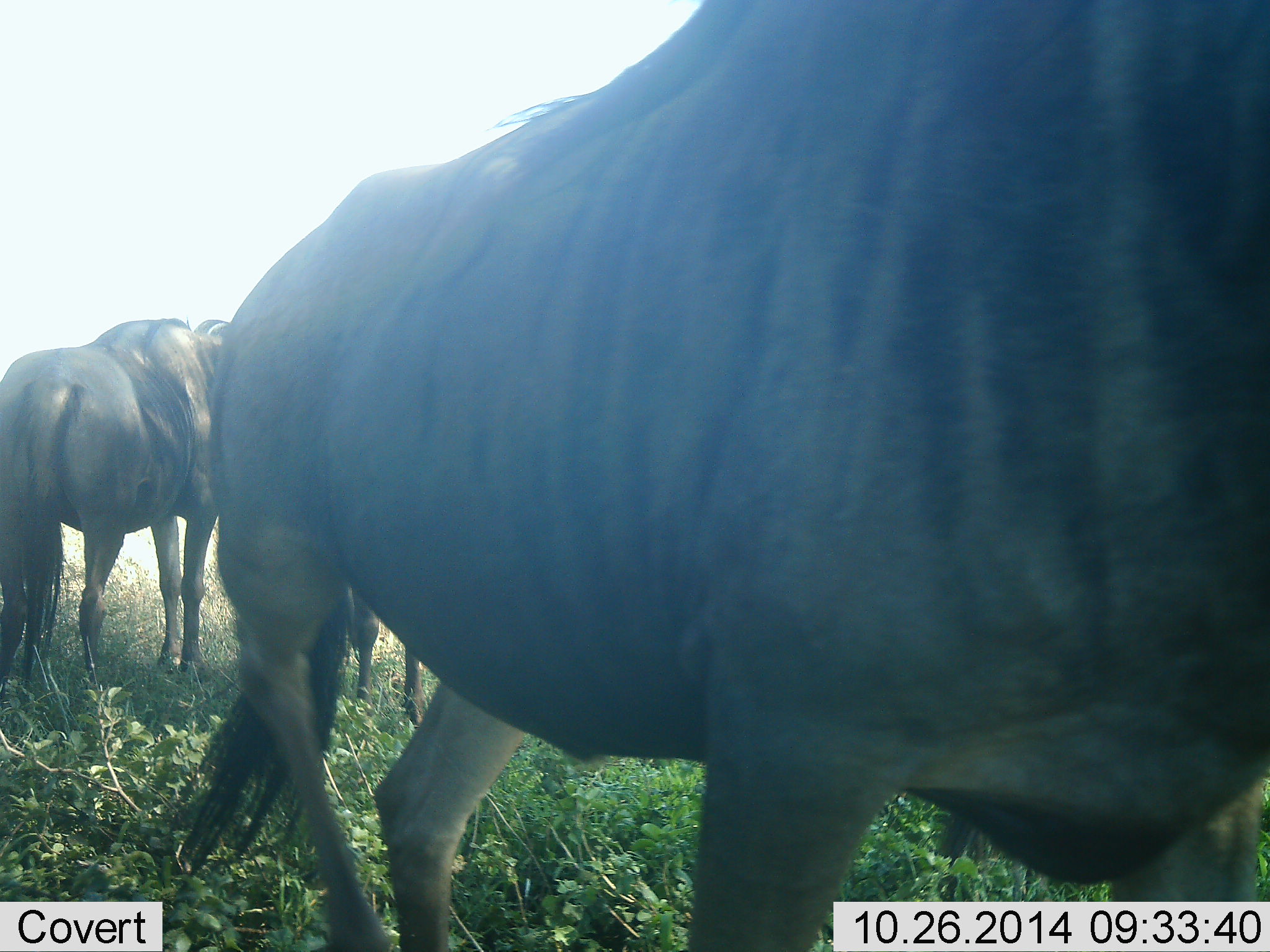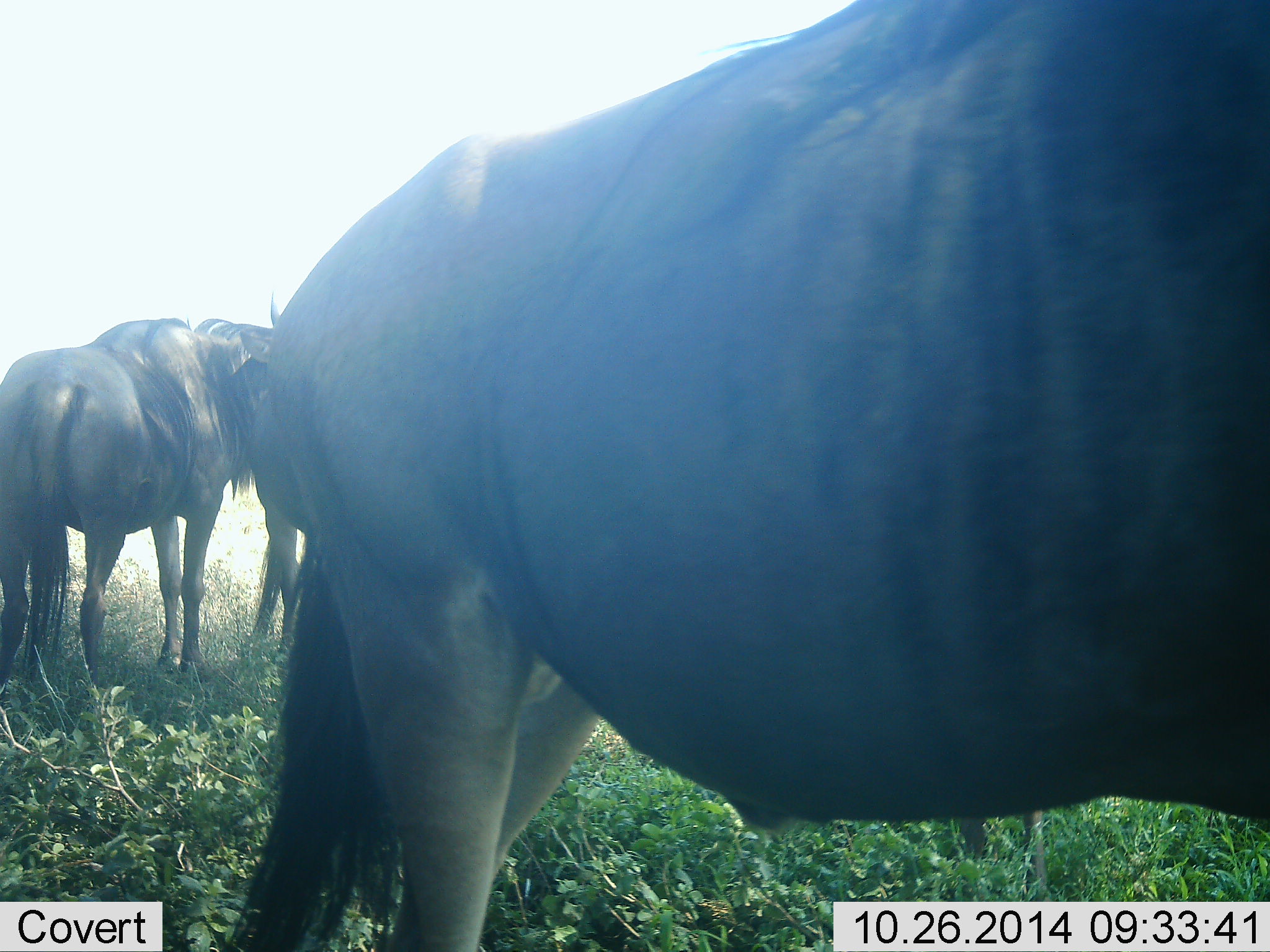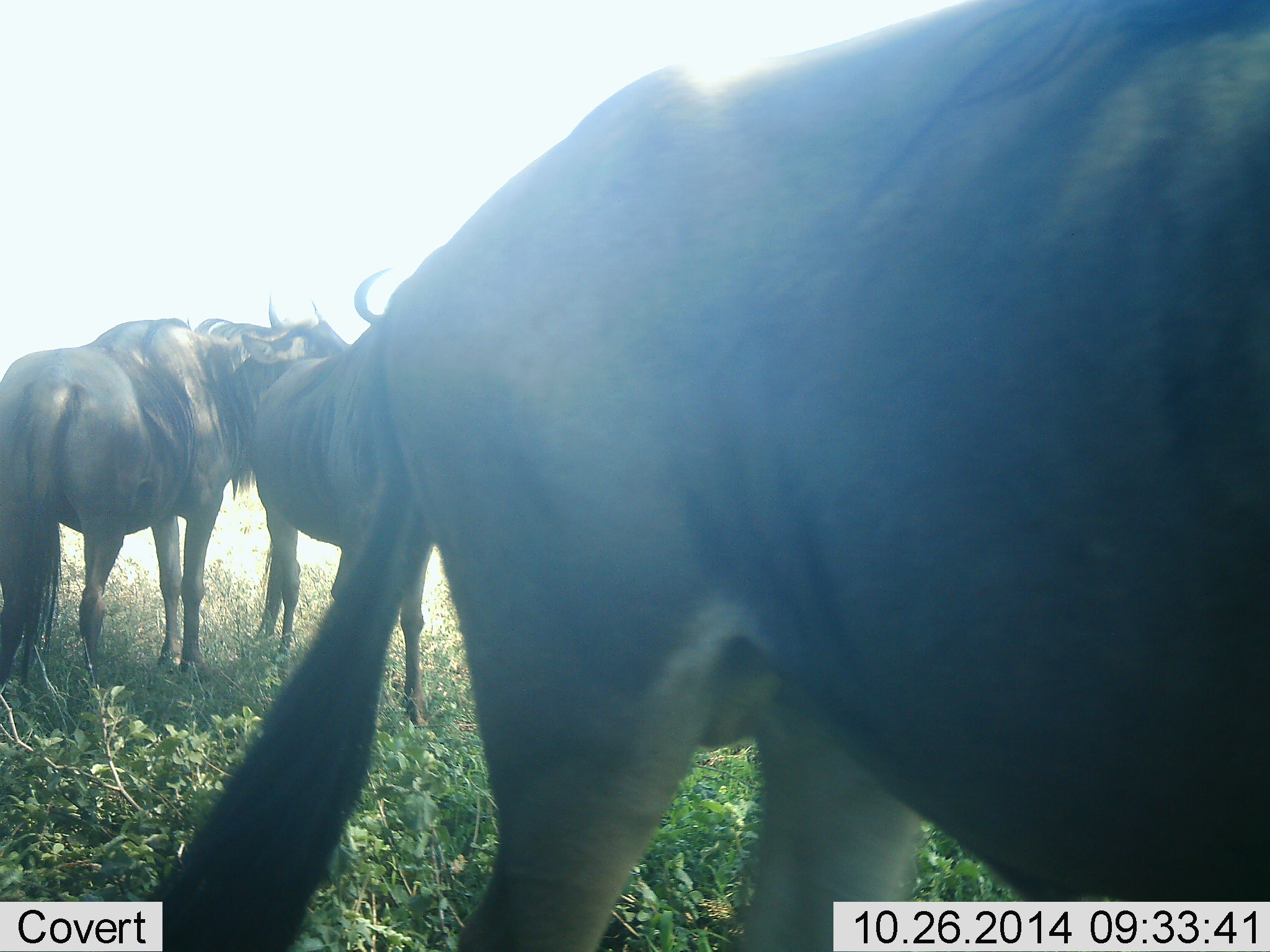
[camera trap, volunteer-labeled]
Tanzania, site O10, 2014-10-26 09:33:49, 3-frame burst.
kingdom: Animalia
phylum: Chordata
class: Mammalia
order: Artiodactyla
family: Bovidae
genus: Connochaetes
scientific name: Connochaetes taurinus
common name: blue wildebeest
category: wildebeest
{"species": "wildebeest (blue wildebeest) (Connochaetes taurinus)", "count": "3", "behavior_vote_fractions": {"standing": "90%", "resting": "0%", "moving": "70%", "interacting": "0%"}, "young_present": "0%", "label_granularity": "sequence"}